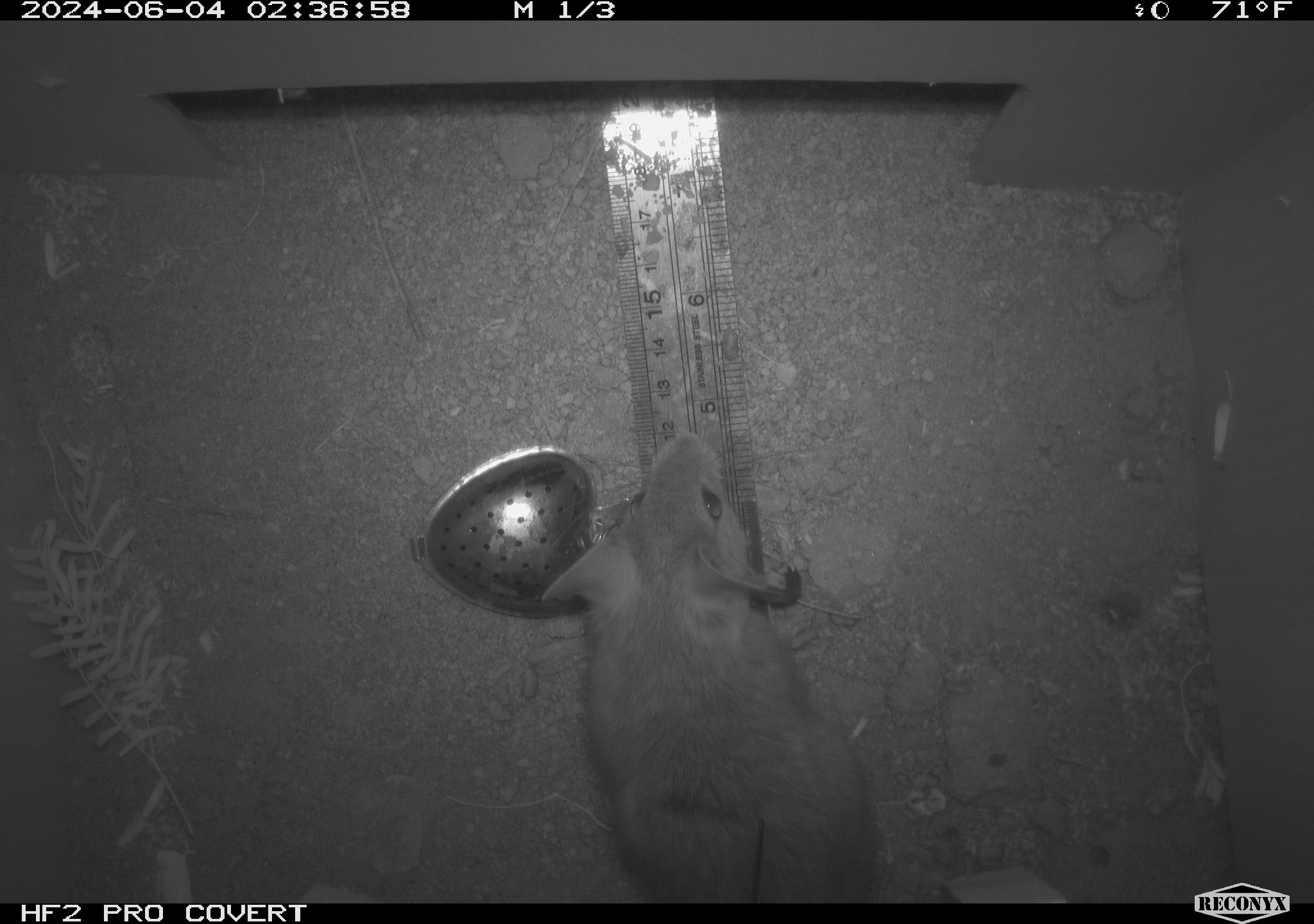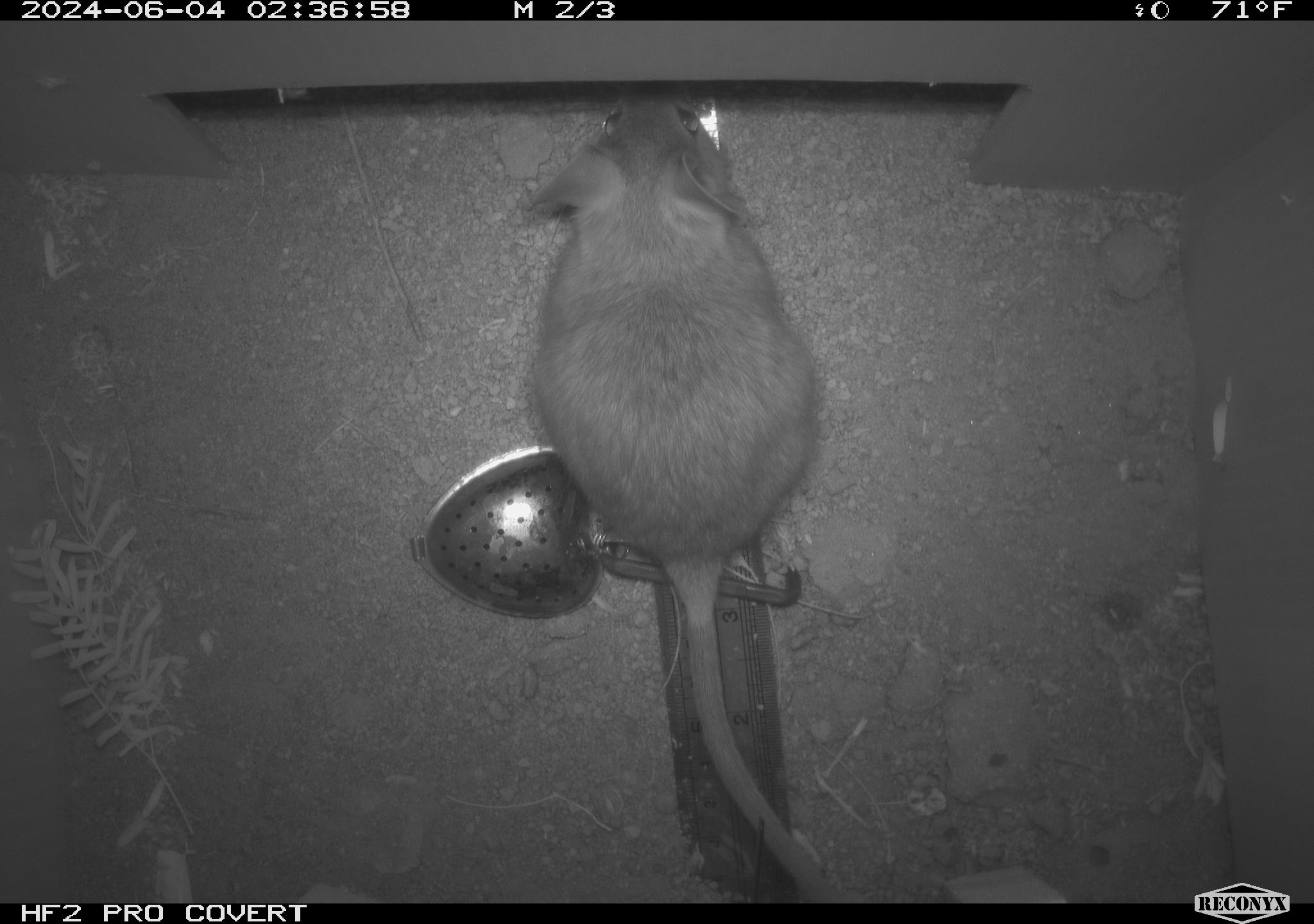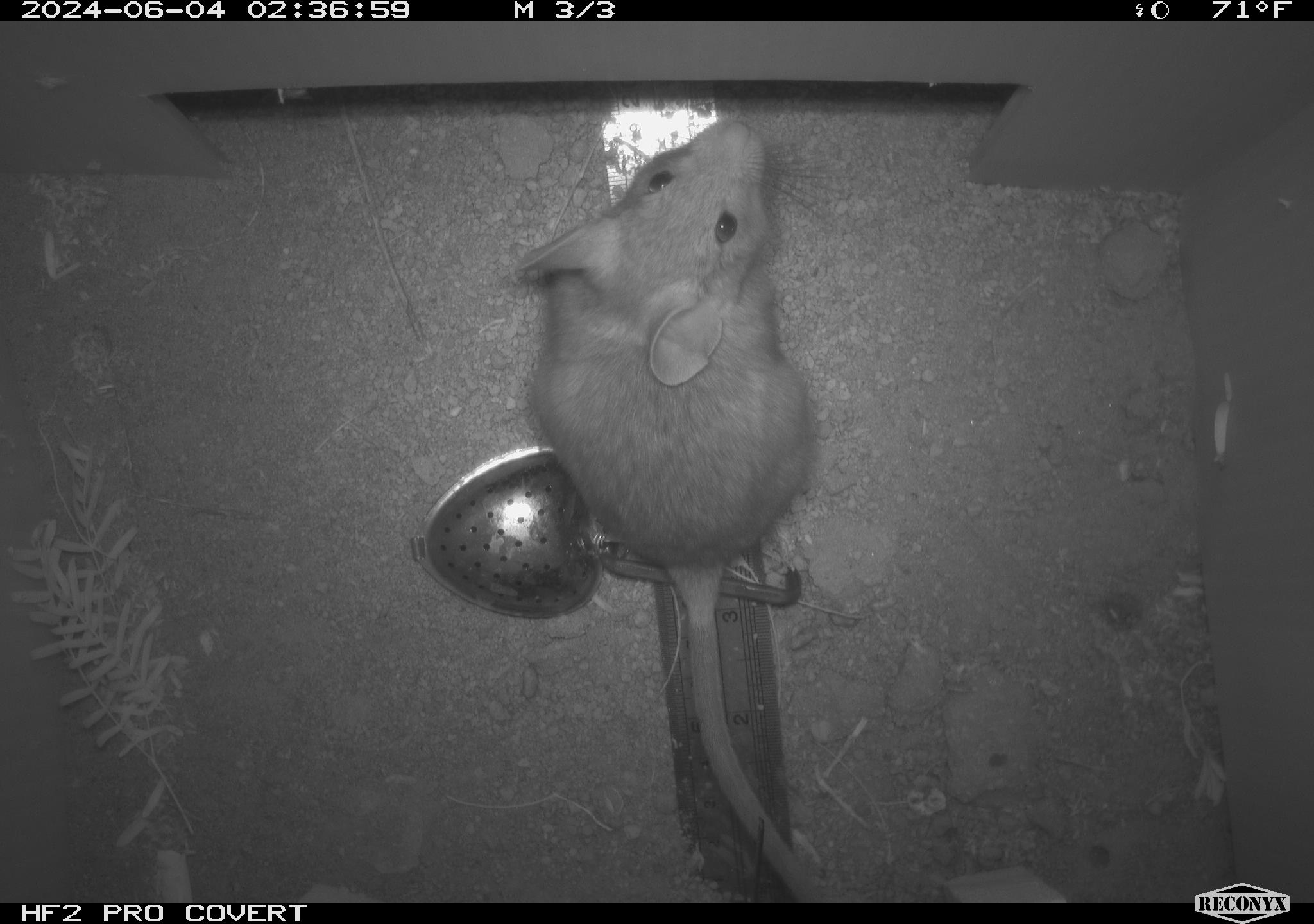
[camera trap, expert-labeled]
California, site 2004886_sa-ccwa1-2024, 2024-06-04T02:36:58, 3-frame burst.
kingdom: Animalia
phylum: Chordata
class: Mammalia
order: Rodentia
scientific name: Rodentia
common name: woodrat or rat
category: woodrat or rat species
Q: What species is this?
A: Woodrat or rat species (woodrat or rat) (Rodentia).